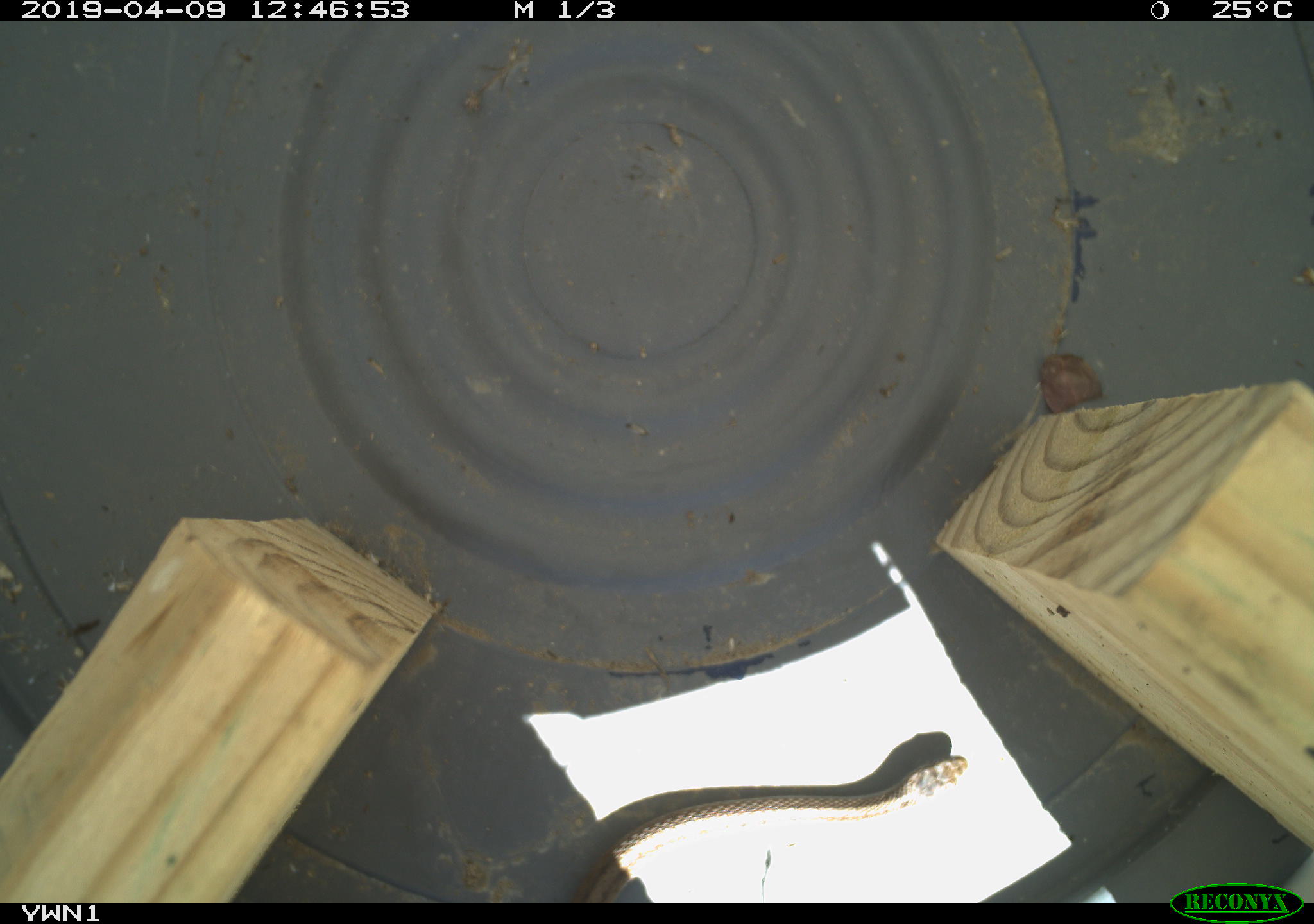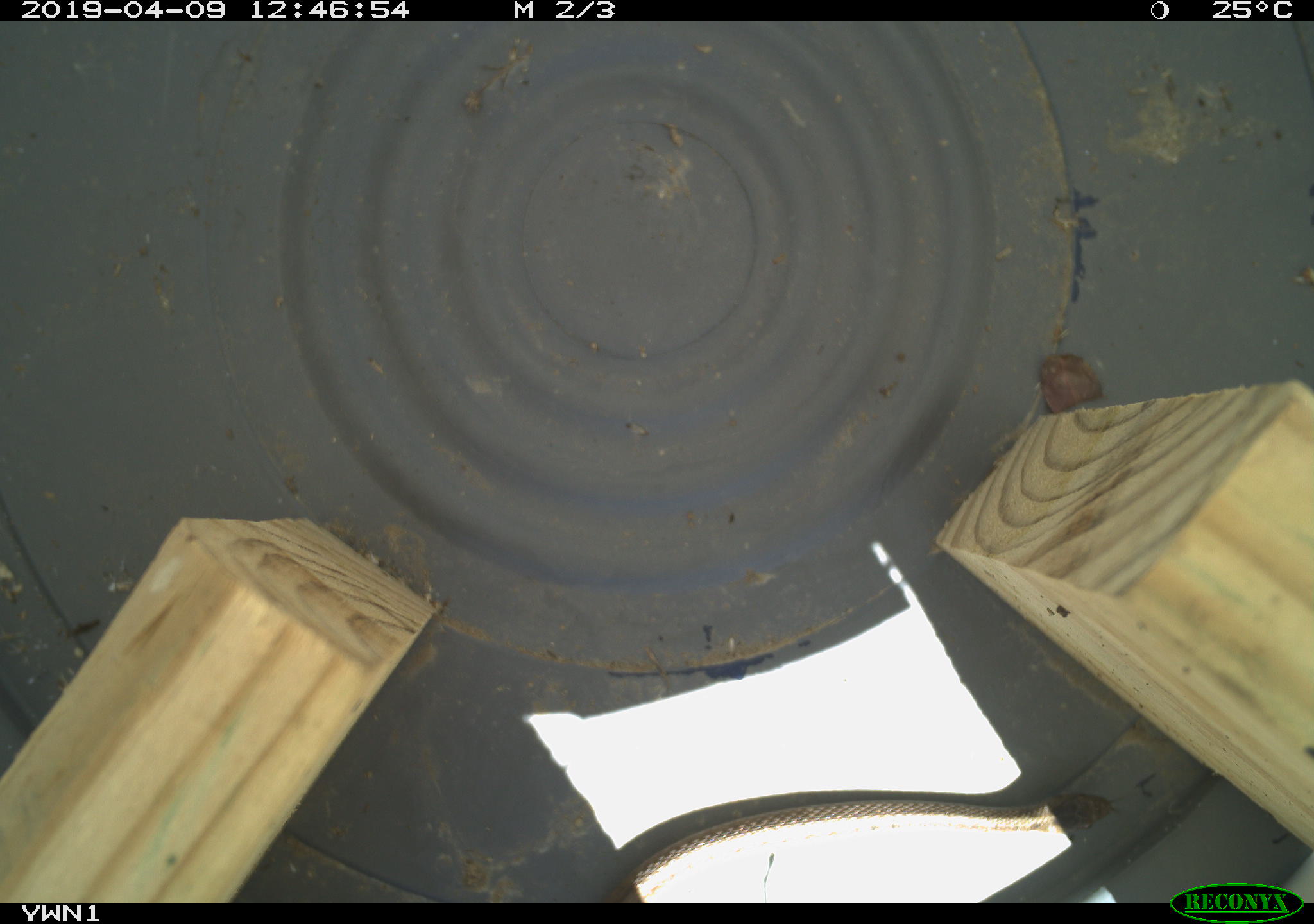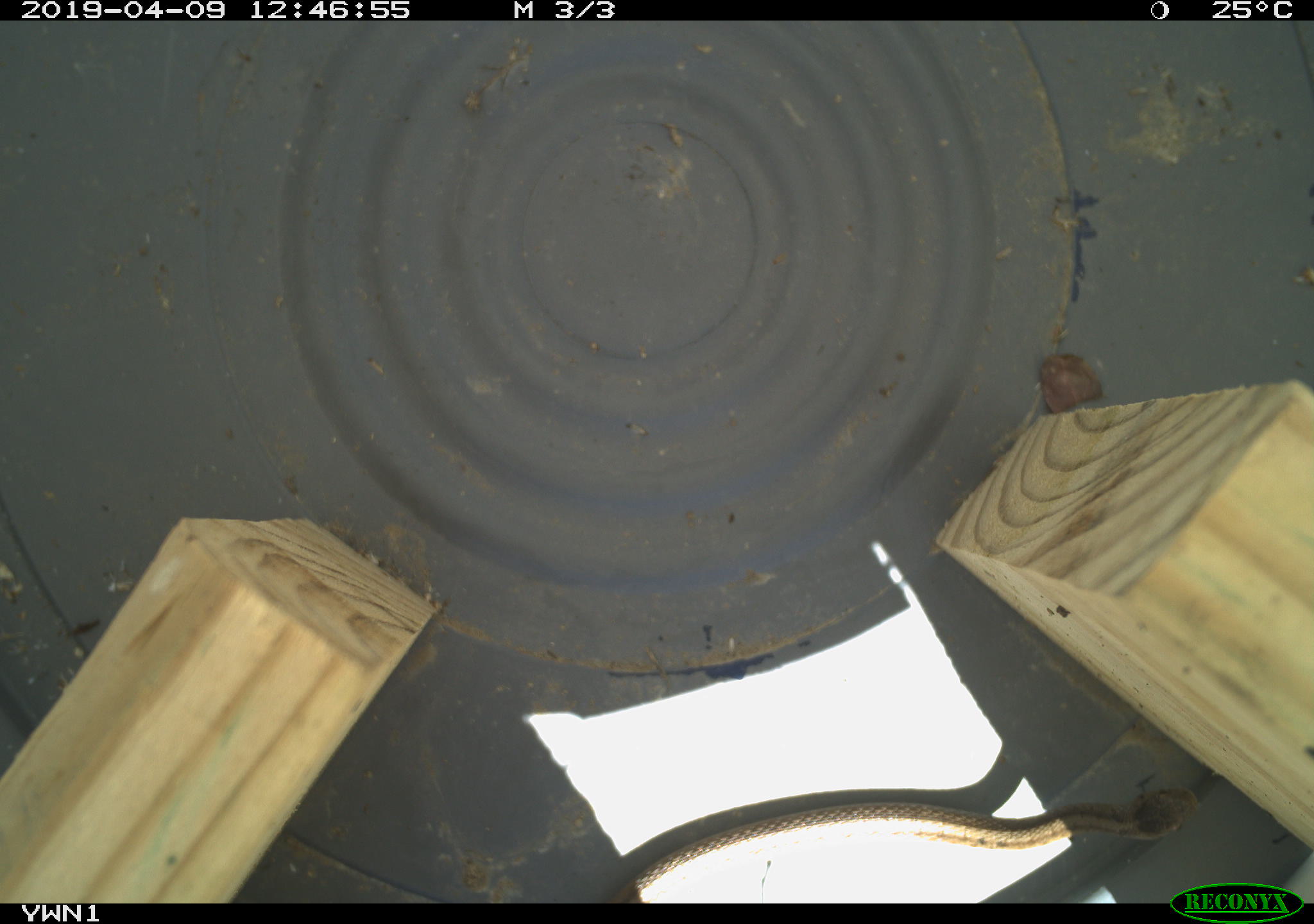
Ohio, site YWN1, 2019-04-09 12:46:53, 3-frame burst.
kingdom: Animalia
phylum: Chordata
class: Reptilia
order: Squamata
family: Colubridae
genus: Storeria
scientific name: Storeria dekayi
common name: dekay's brownsnake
Dekay's brownsnake (Storeria dekayi).